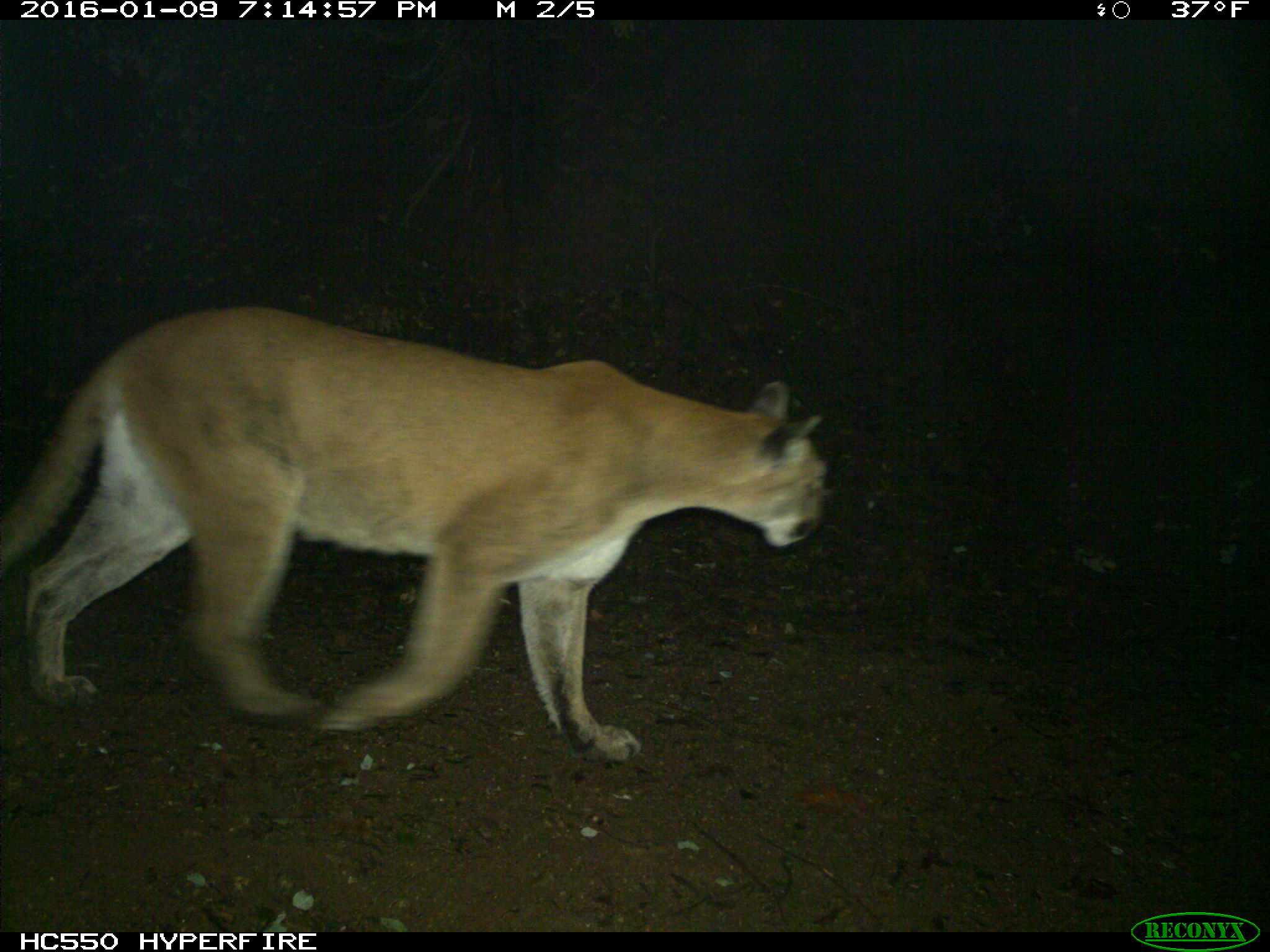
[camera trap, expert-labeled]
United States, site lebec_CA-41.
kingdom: Animalia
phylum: Chordata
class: Mammalia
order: Carnivora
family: Felidae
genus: Puma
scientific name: Puma concolor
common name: mountain lion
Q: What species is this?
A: Puma concolor (mountain lion).